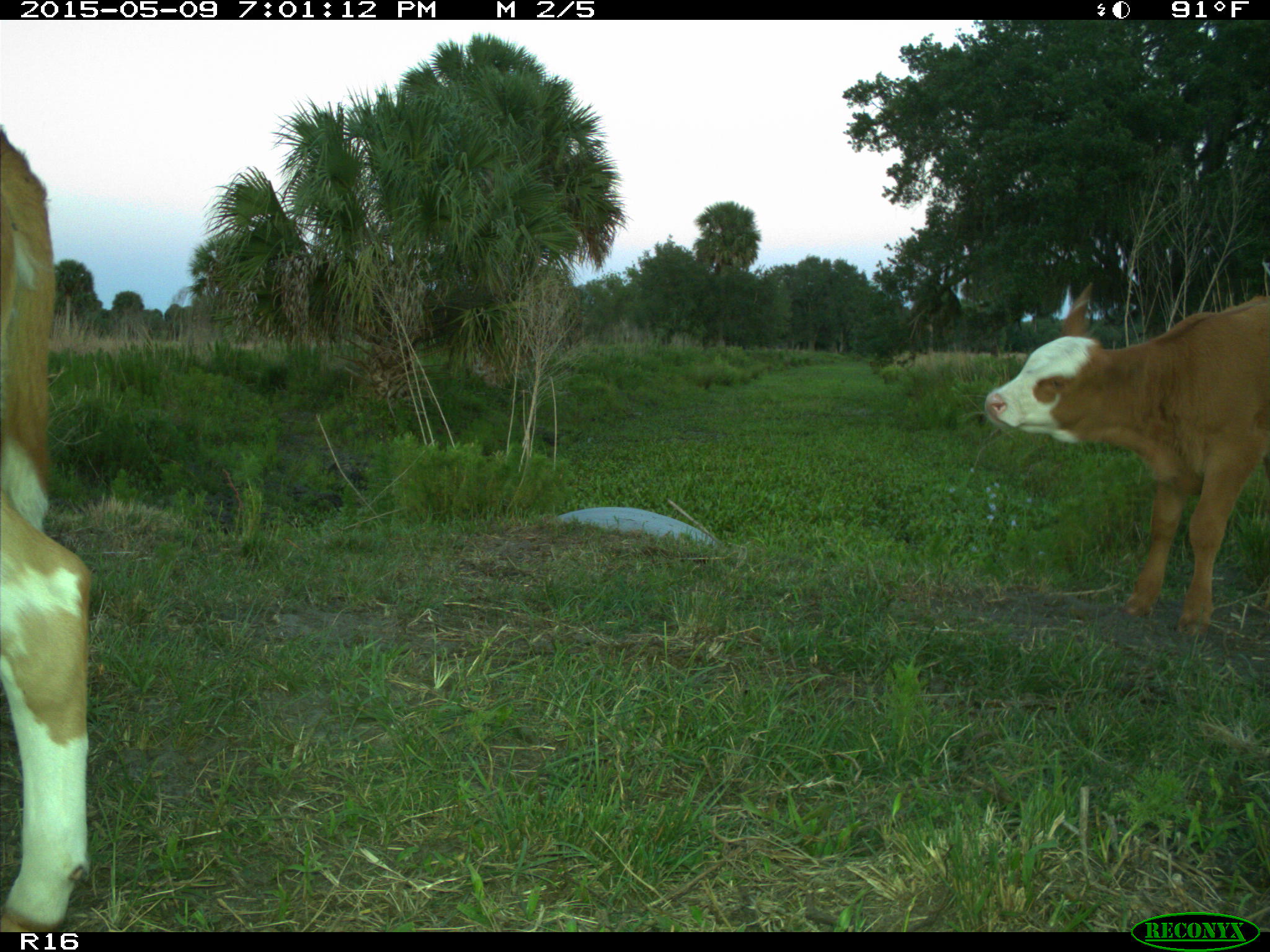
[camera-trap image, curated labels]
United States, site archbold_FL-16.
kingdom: Animalia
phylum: Chordata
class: Mammalia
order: Artiodactyla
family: Bovidae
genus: Bos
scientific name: Bos taurus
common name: domestic cow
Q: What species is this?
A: Bos taurus (domestic cow).